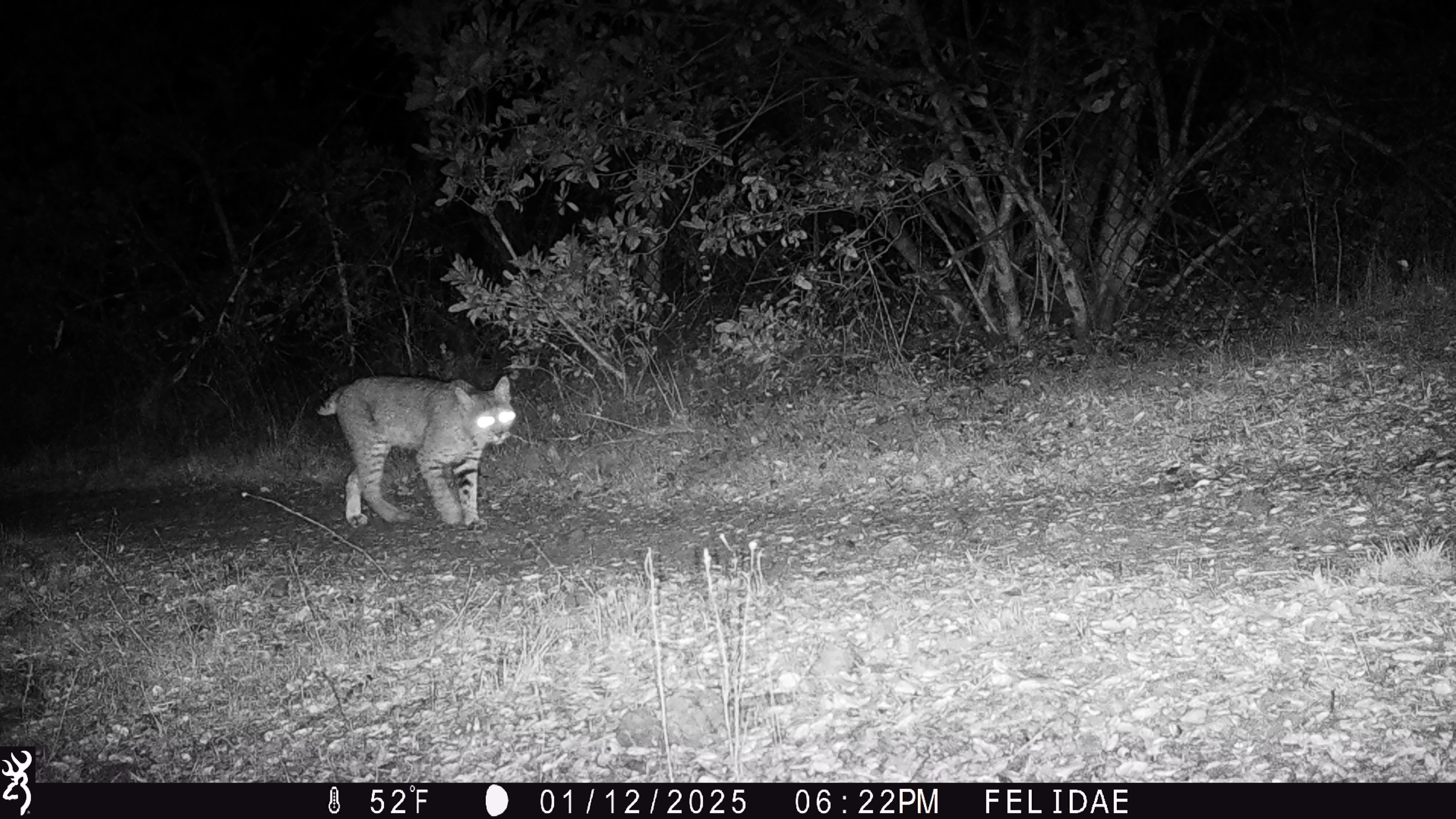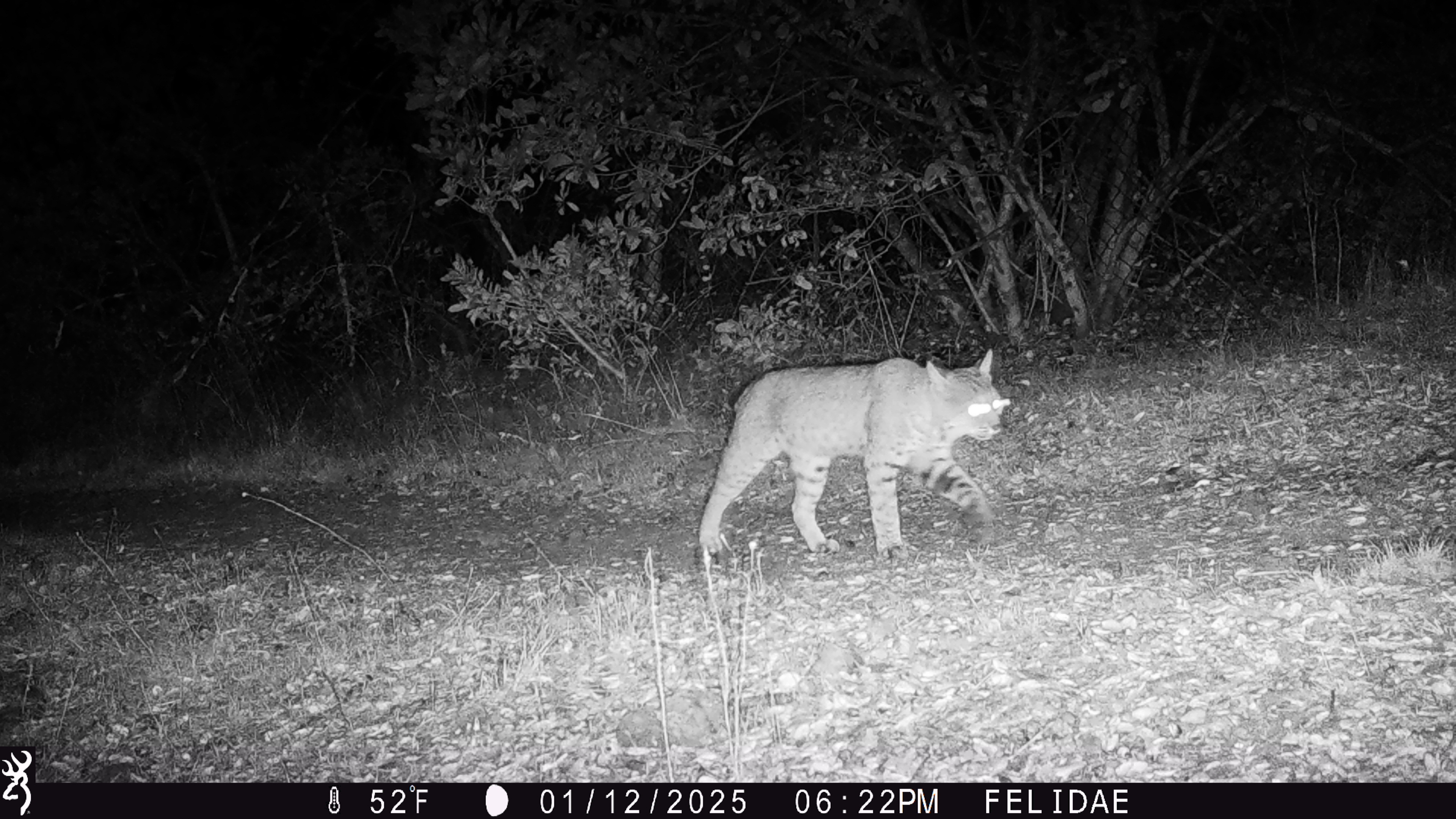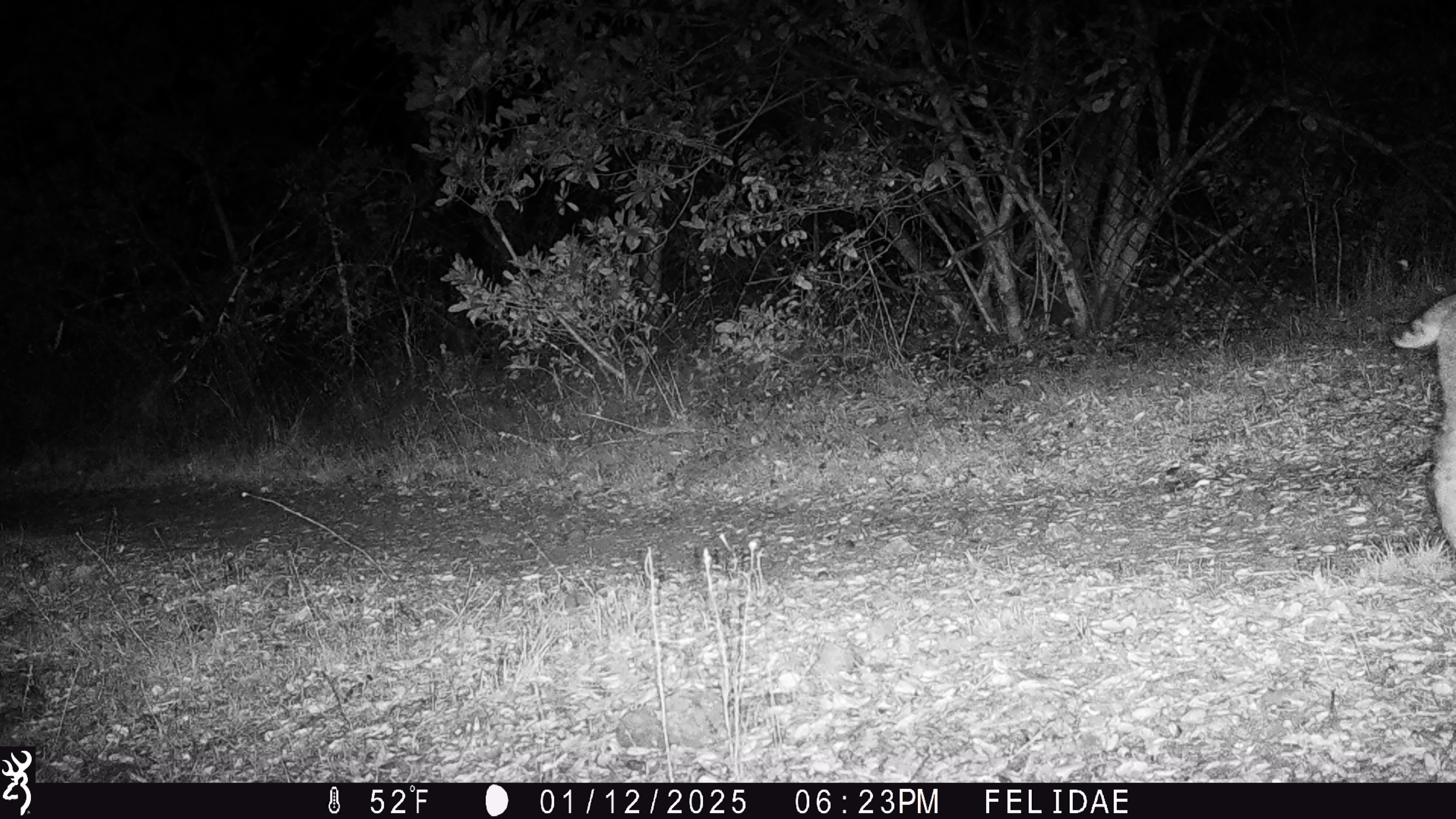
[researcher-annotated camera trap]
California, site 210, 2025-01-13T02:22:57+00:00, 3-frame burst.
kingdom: Animalia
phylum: Chordata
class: Mammalia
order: Carnivora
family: Felidae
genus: Lynx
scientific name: Lynx rufus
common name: bobcat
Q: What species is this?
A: Bobcat (Lynx rufus).